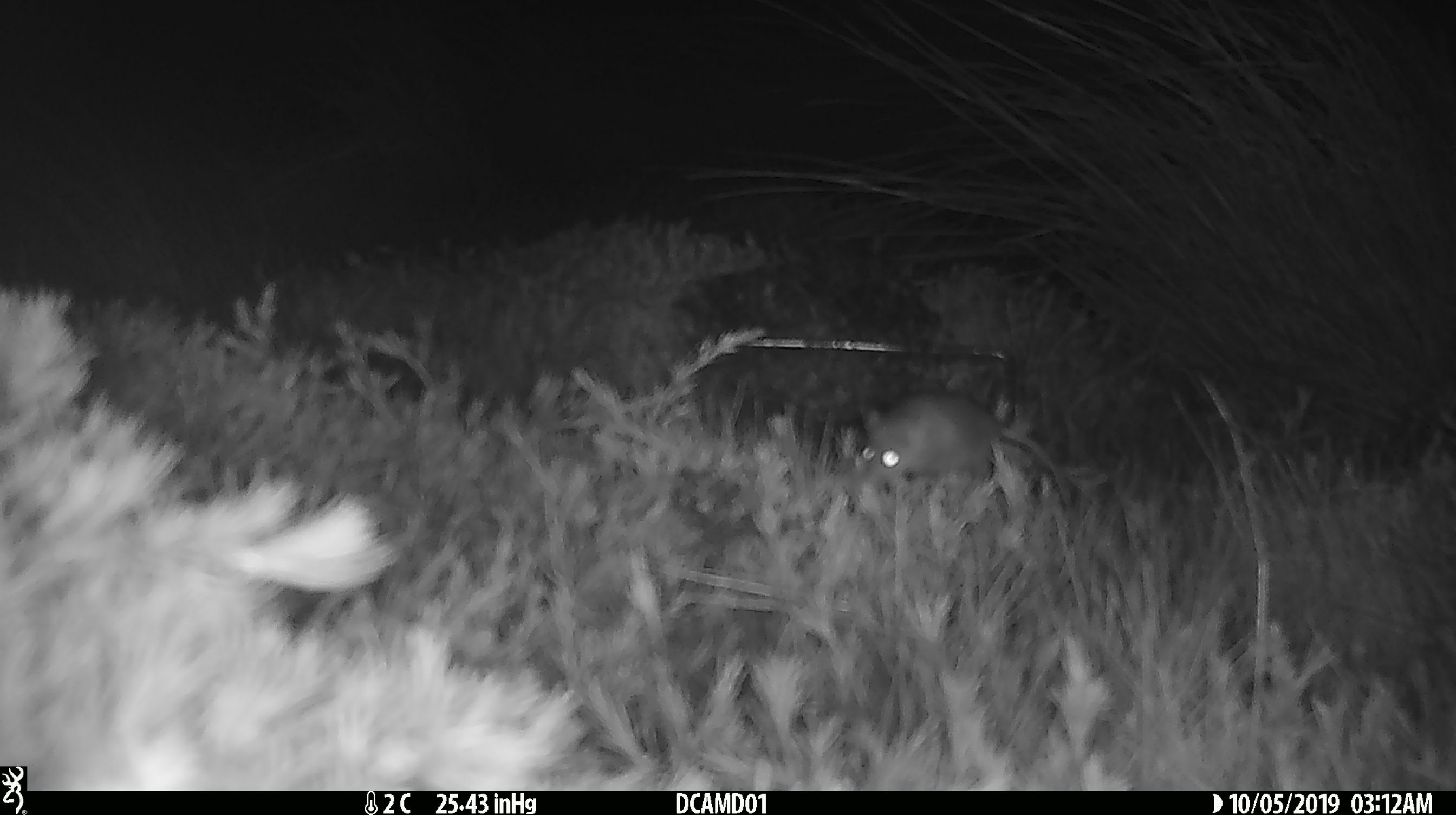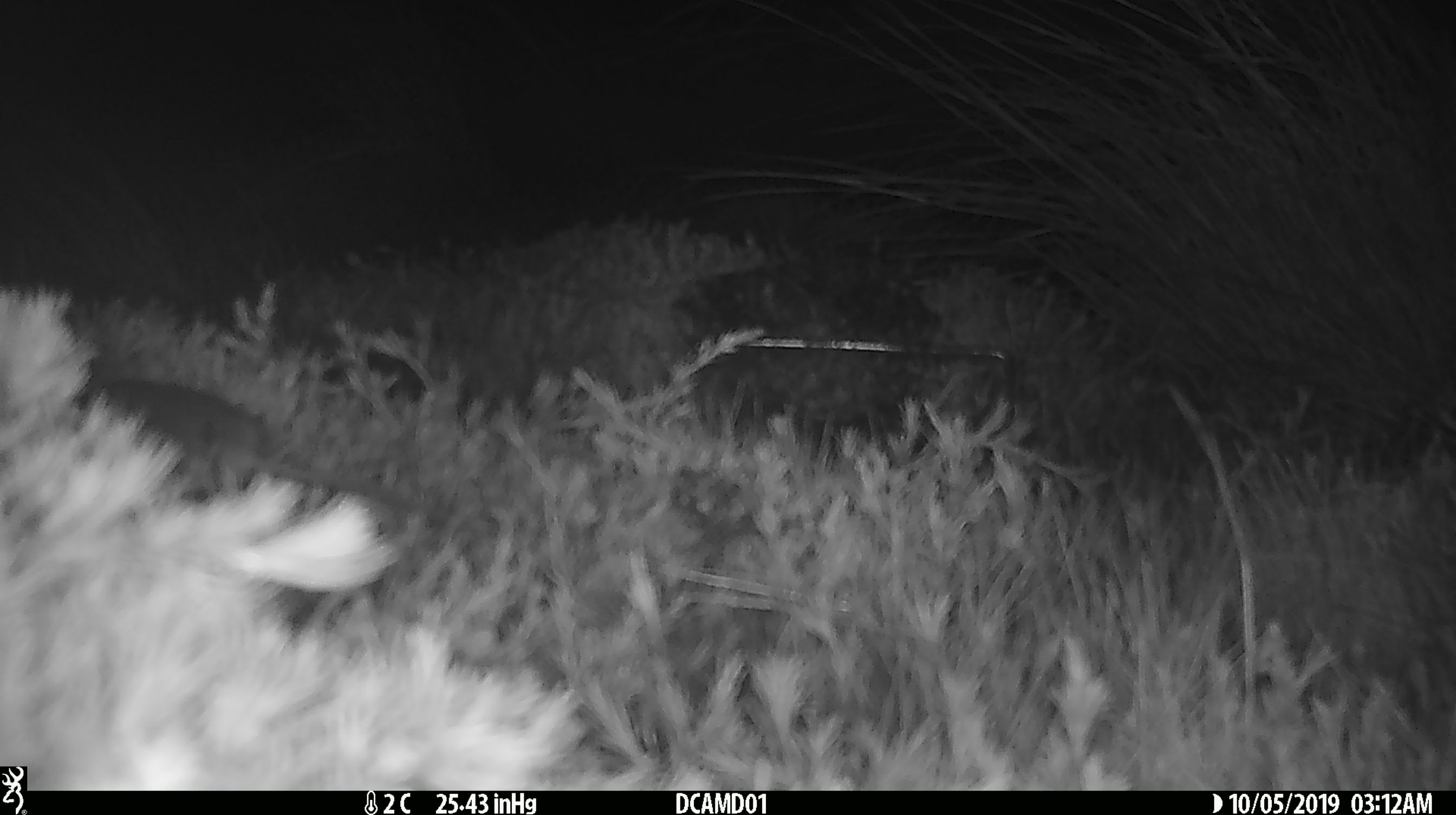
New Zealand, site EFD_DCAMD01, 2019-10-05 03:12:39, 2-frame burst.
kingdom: Animalia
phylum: Chordata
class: Mammalia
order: Rodentia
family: Muridae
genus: Mus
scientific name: Mus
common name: mouse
Mouse (Mus).